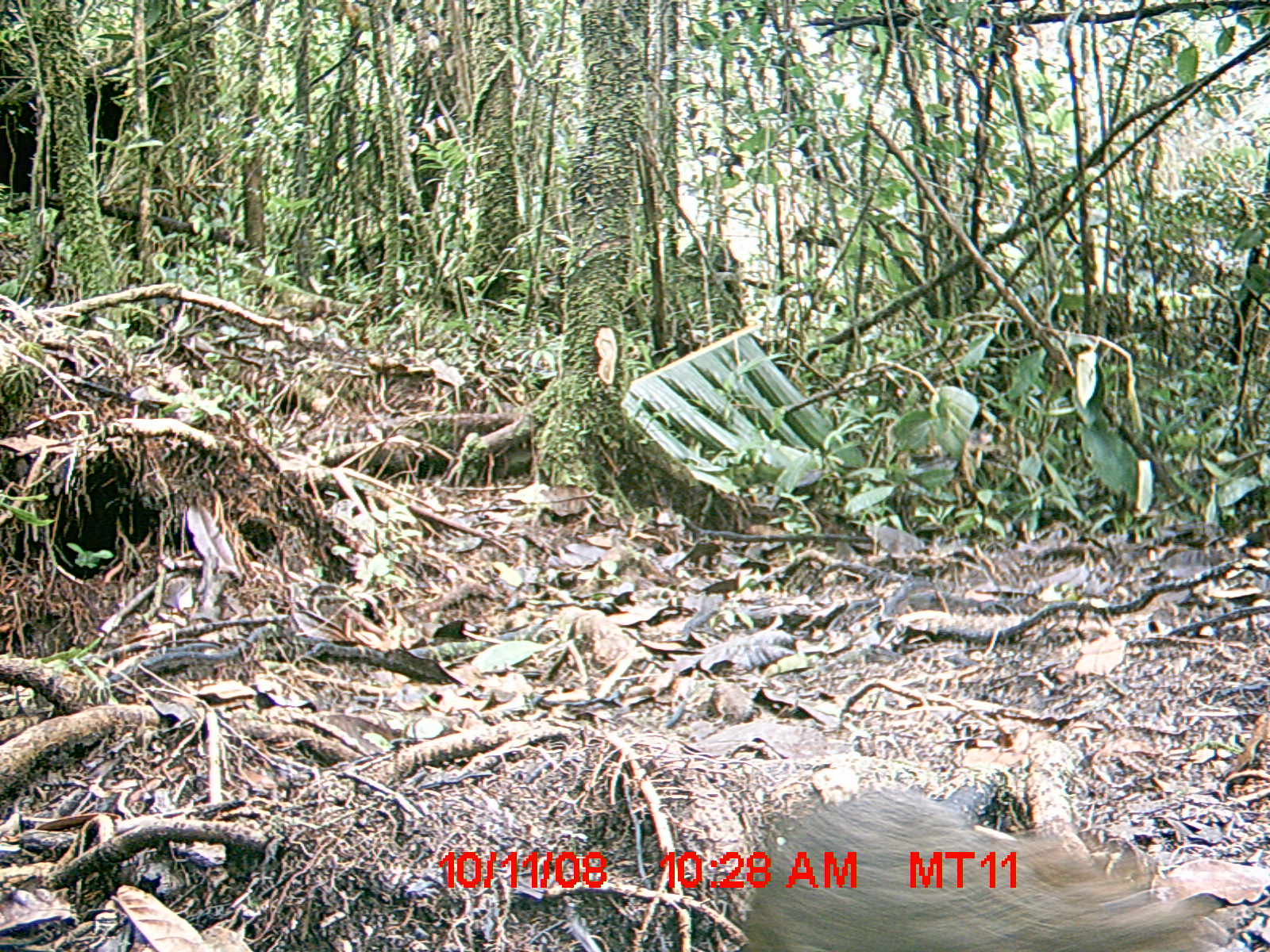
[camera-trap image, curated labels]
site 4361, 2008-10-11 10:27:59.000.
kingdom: Animalia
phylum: Chordata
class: Mammalia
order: Rodentia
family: Muridae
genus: Rattus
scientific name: Rattus rattus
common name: black rat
Rattus rattus (black rat), count 1.